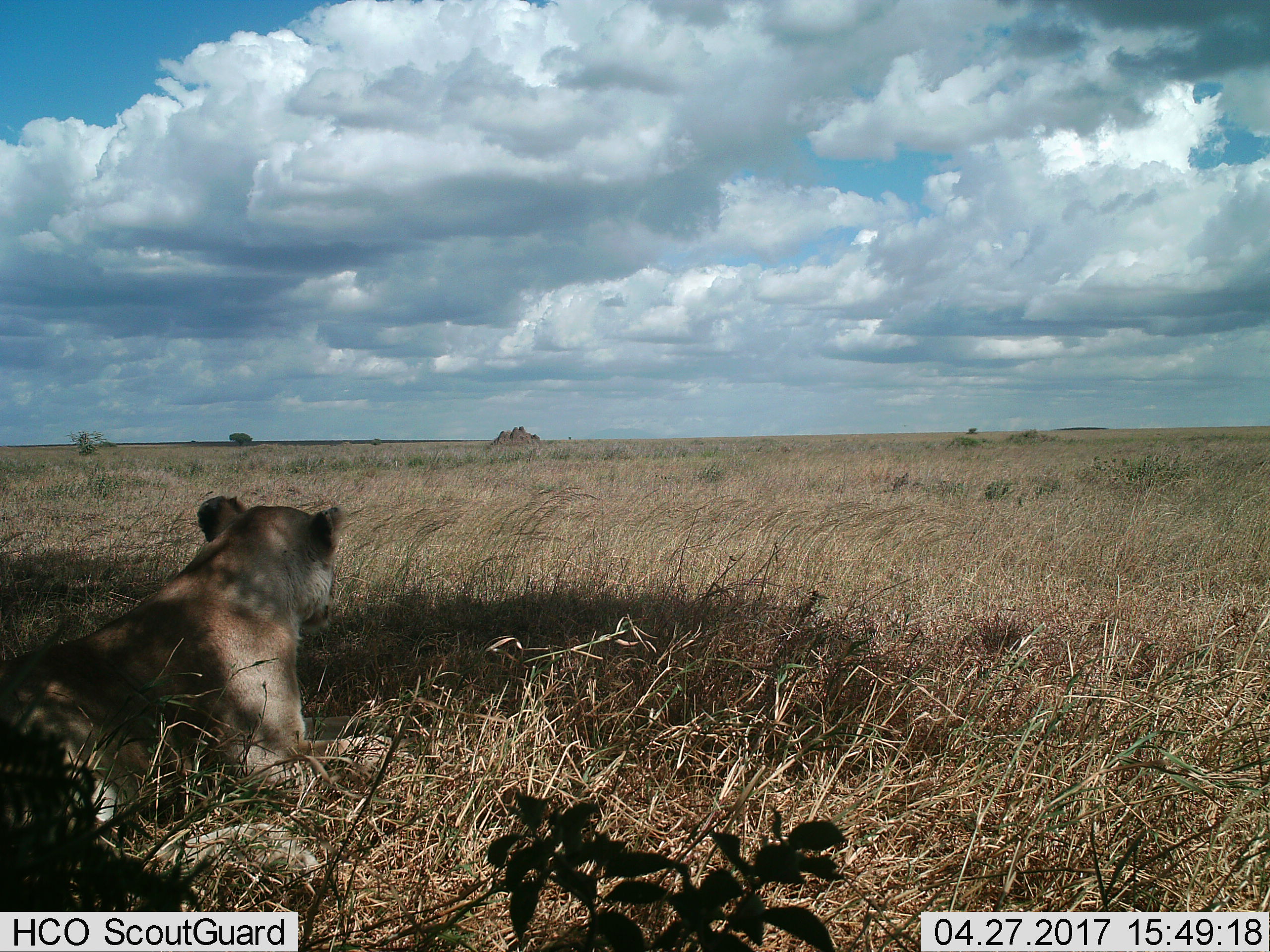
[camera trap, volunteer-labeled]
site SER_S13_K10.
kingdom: Animalia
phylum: Chordata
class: Mammalia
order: Carnivora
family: Felidae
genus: Panthera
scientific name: Panthera leo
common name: lion female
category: lionfemale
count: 1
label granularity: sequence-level